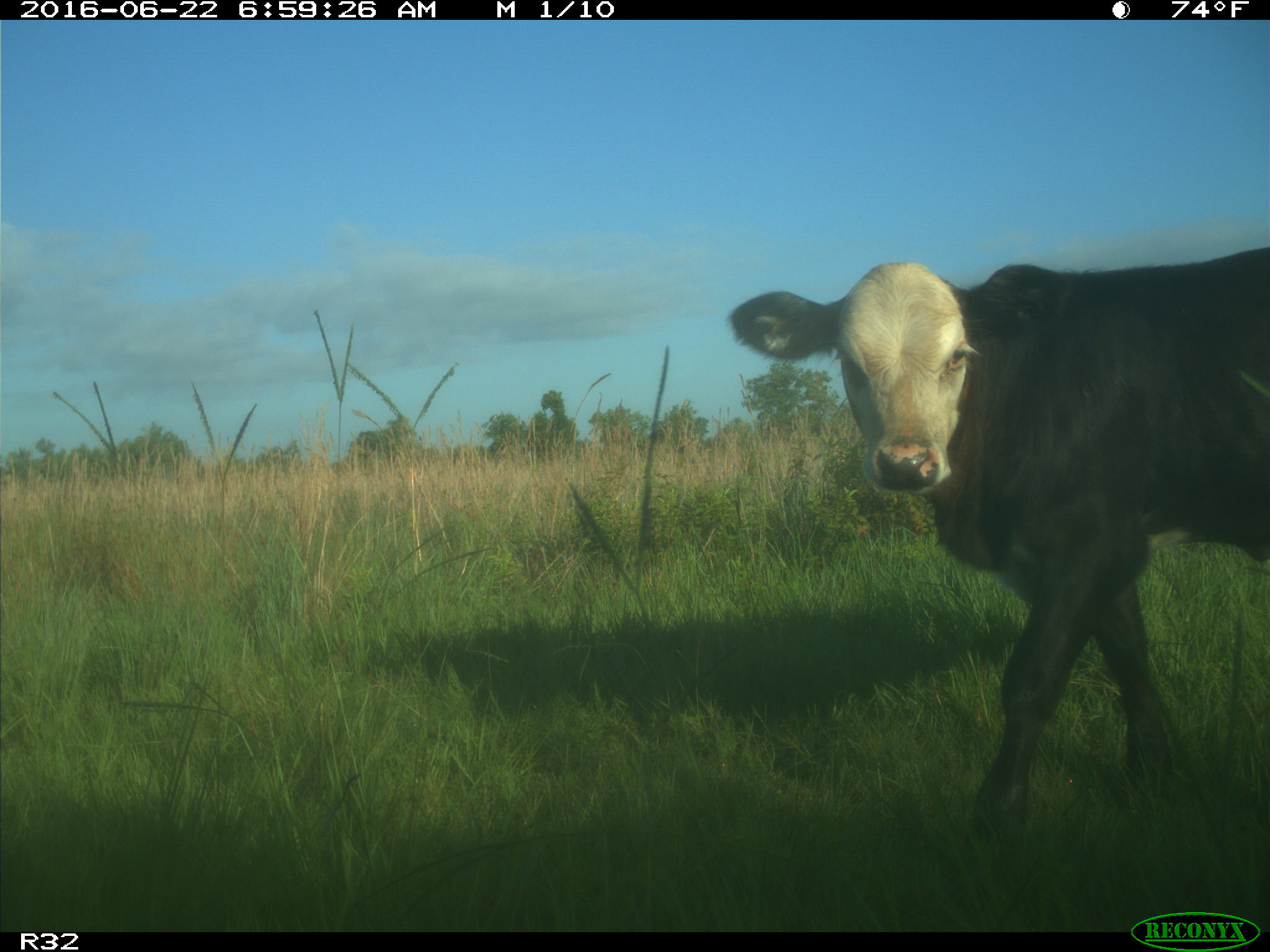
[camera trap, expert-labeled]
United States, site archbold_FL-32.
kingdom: Animalia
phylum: Chordata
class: Mammalia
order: Artiodactyla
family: Bovidae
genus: Bos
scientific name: Bos taurus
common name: domestic cow